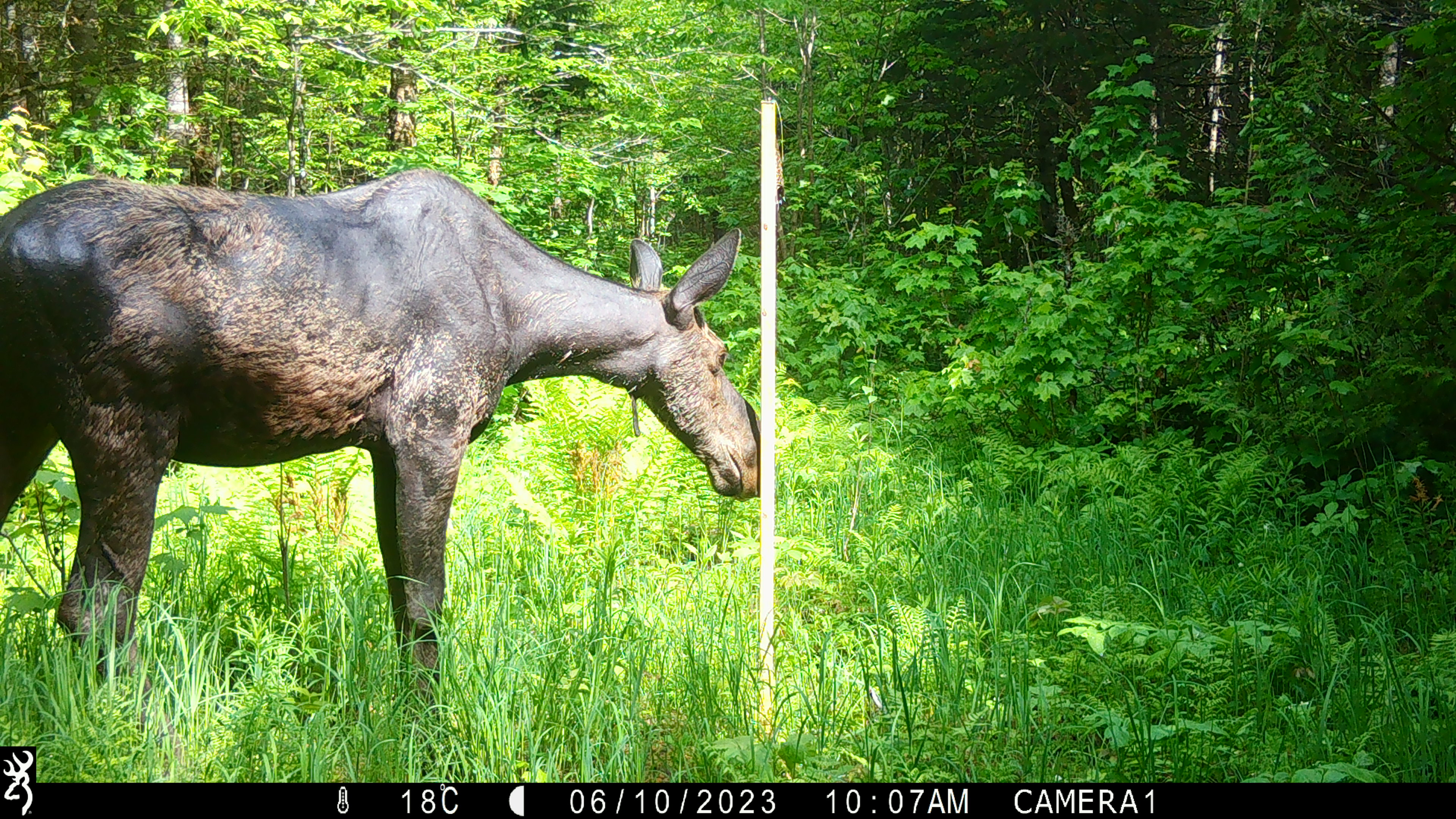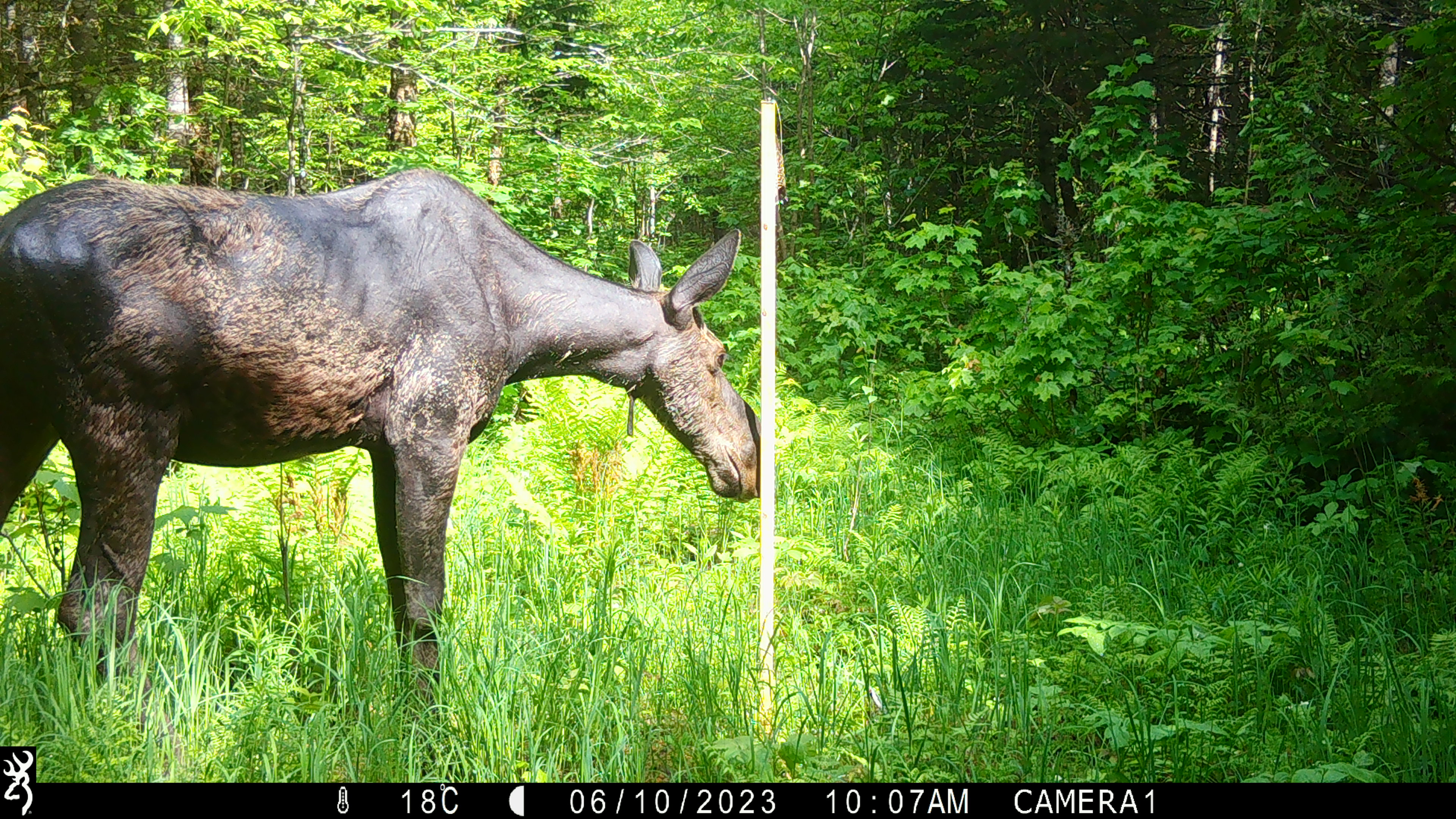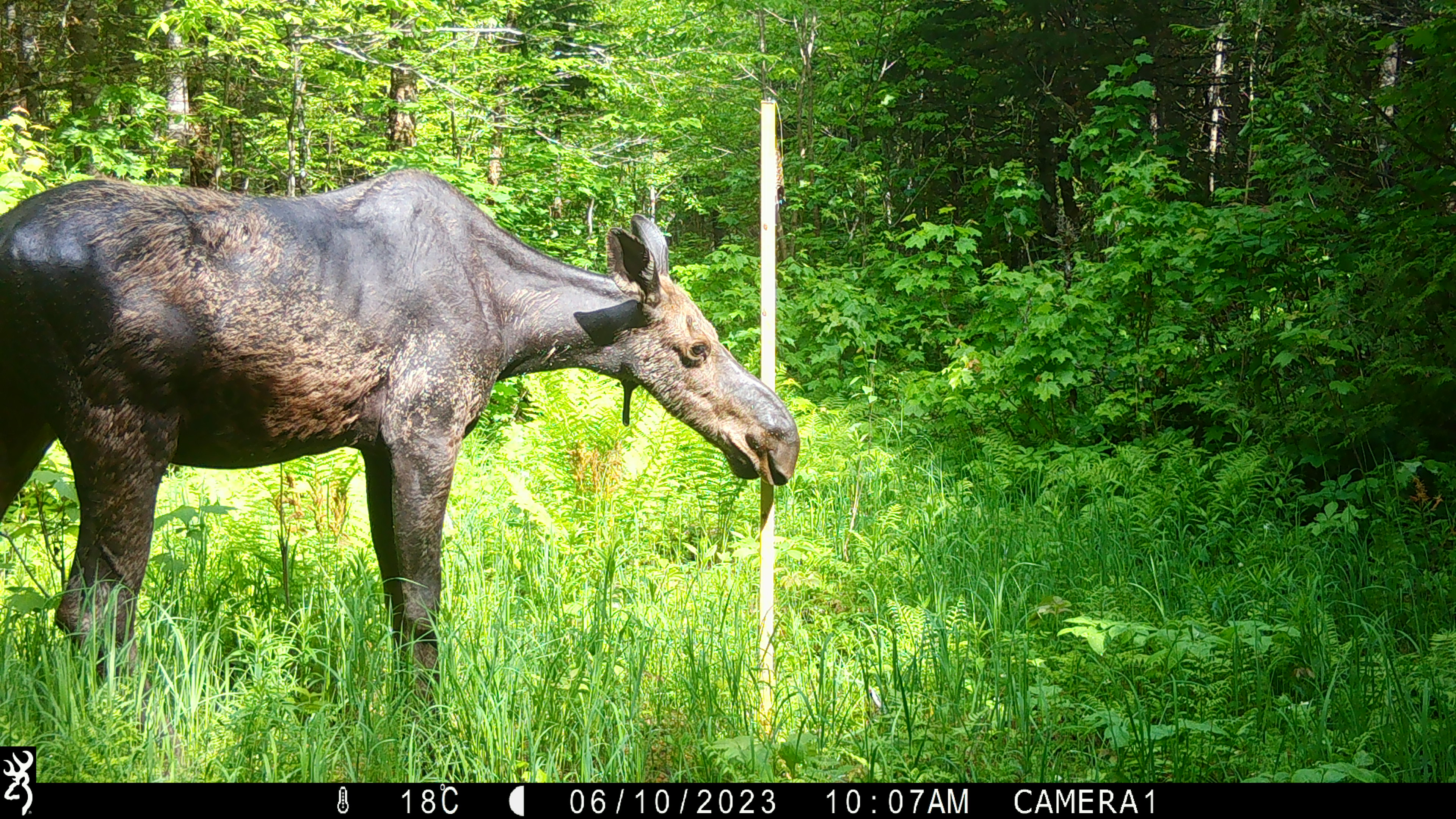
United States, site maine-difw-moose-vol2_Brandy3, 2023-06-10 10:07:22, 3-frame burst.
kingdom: Animalia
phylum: Chordata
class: Mammalia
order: Artiodactyla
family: Cervidae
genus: Alces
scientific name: Alces alces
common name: moose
Moose (Alces alces).